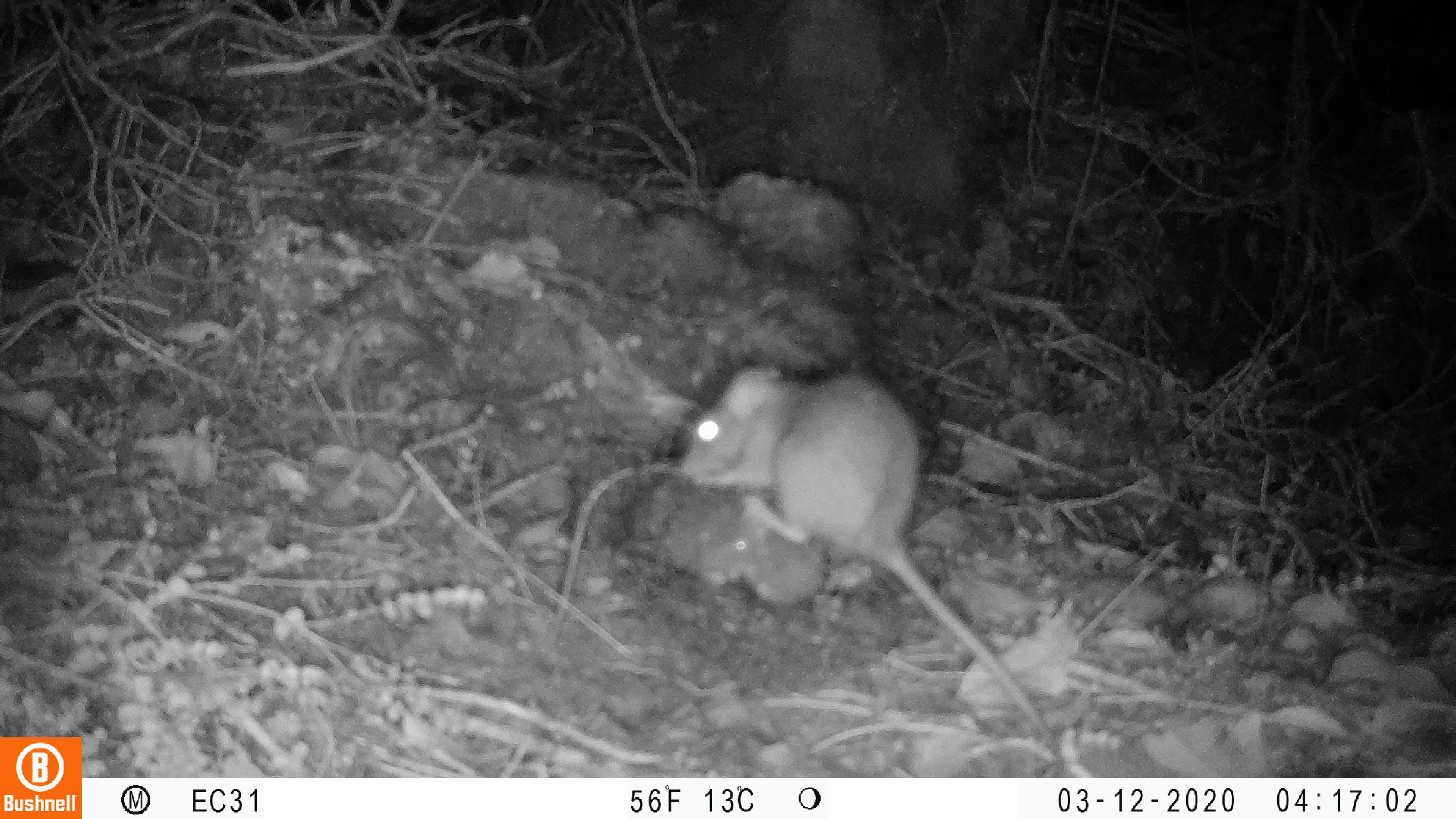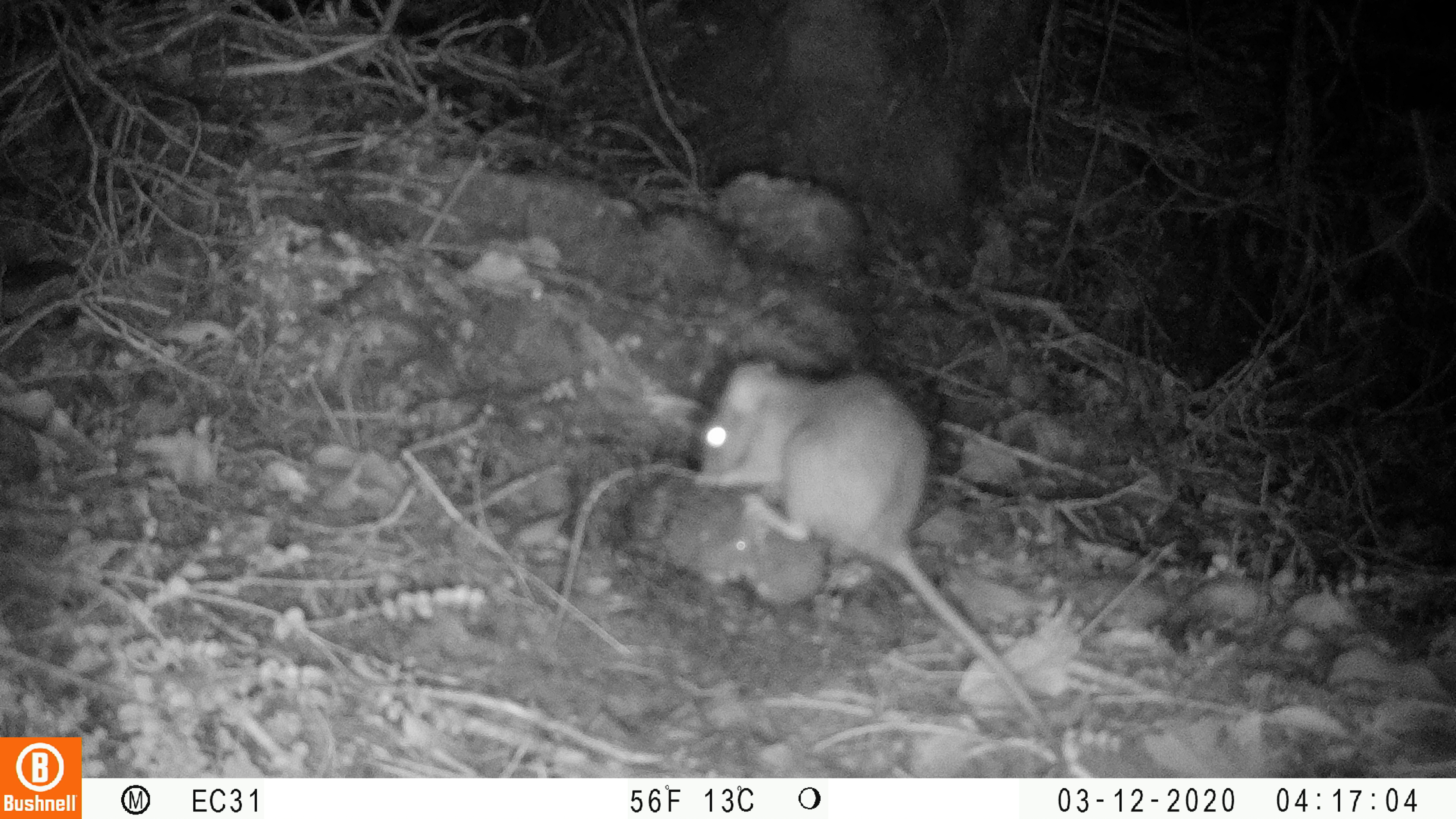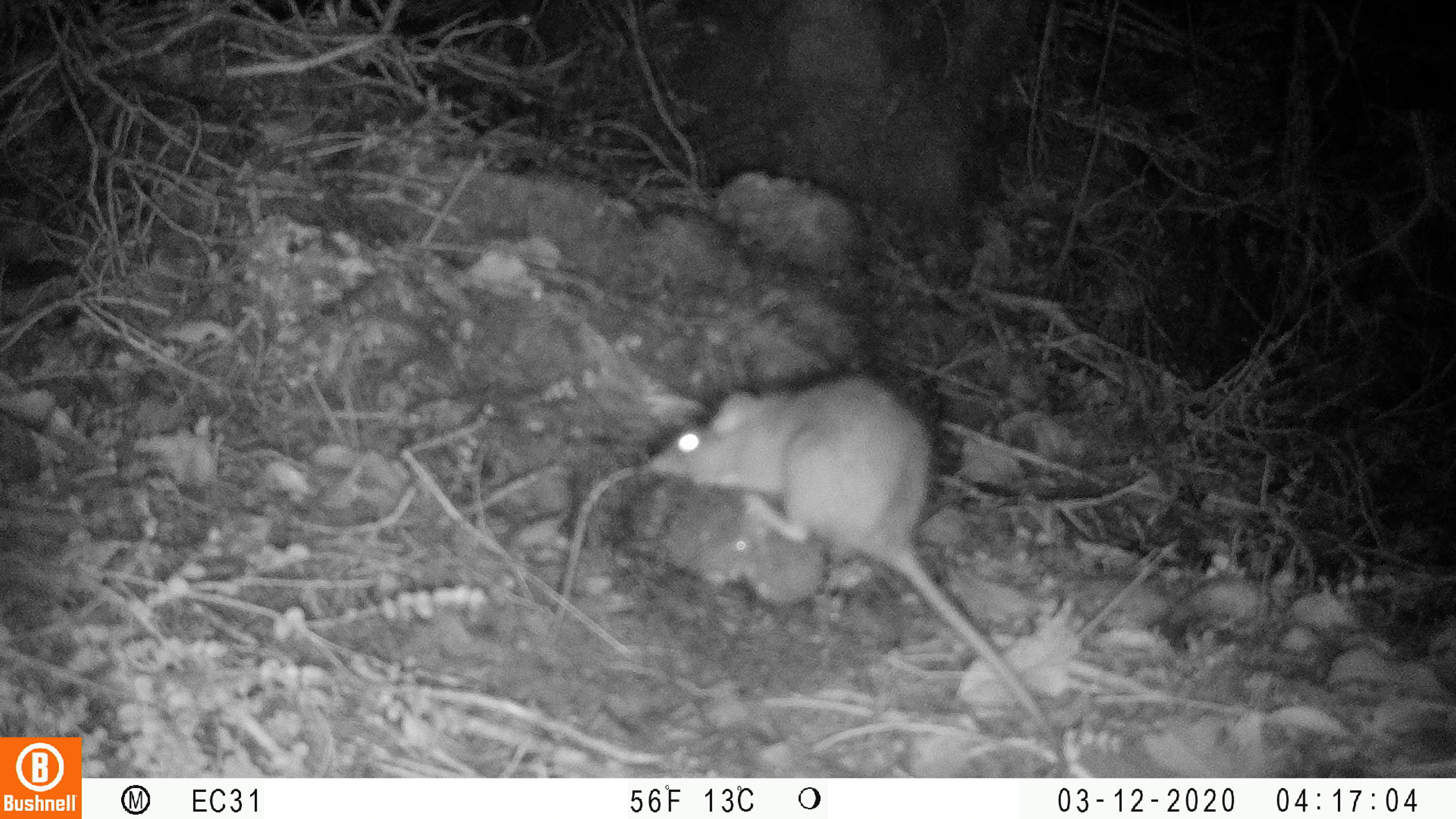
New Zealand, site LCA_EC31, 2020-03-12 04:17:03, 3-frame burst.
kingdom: Animalia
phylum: Chordata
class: Mammalia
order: Rodentia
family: Muridae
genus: Rattus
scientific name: Rattus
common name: rat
Rat (Rattus).